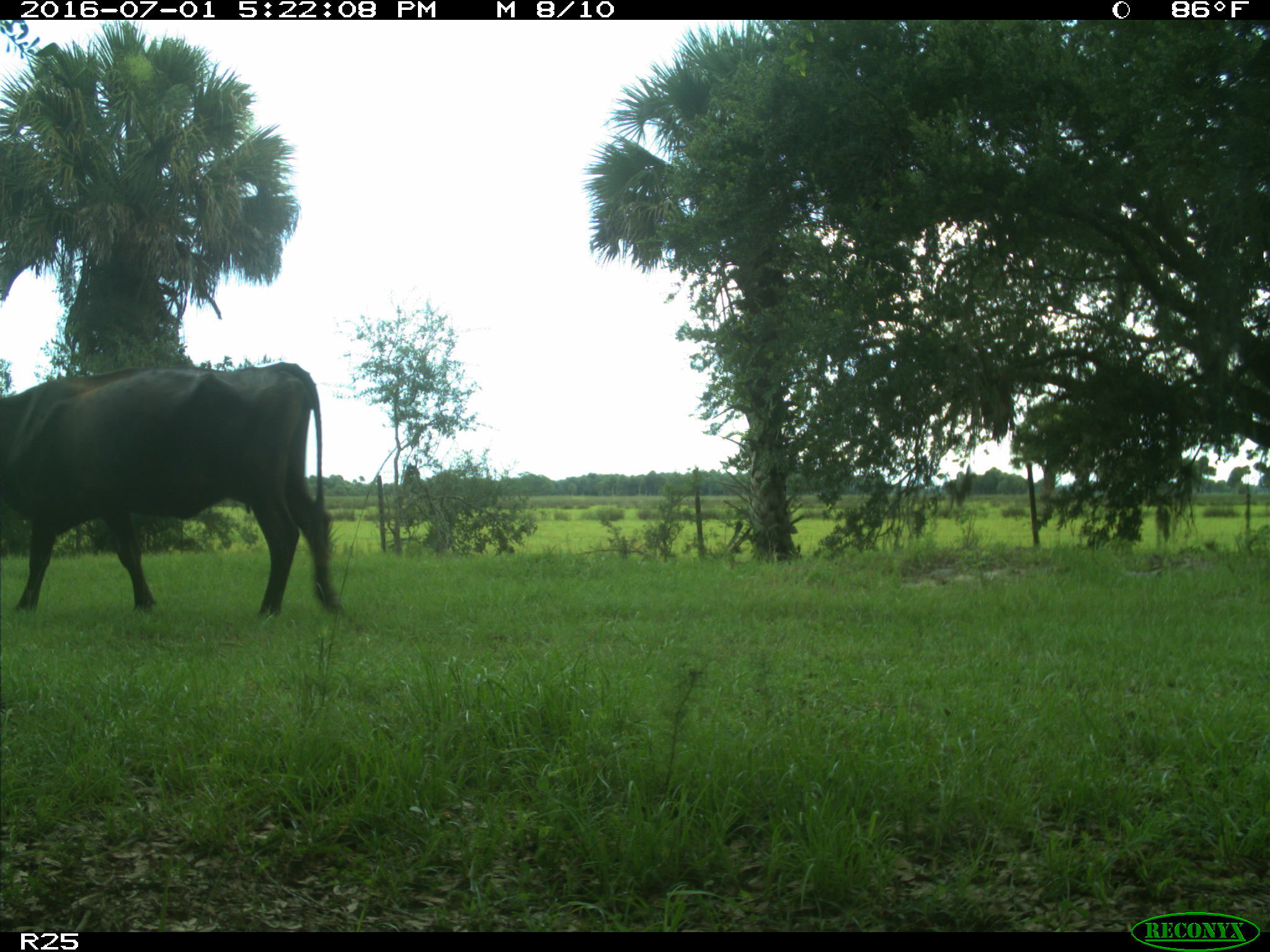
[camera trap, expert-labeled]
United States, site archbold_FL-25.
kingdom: Animalia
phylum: Chordata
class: Mammalia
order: Artiodactyla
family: Bovidae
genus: Bos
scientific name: Bos taurus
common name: domestic cow